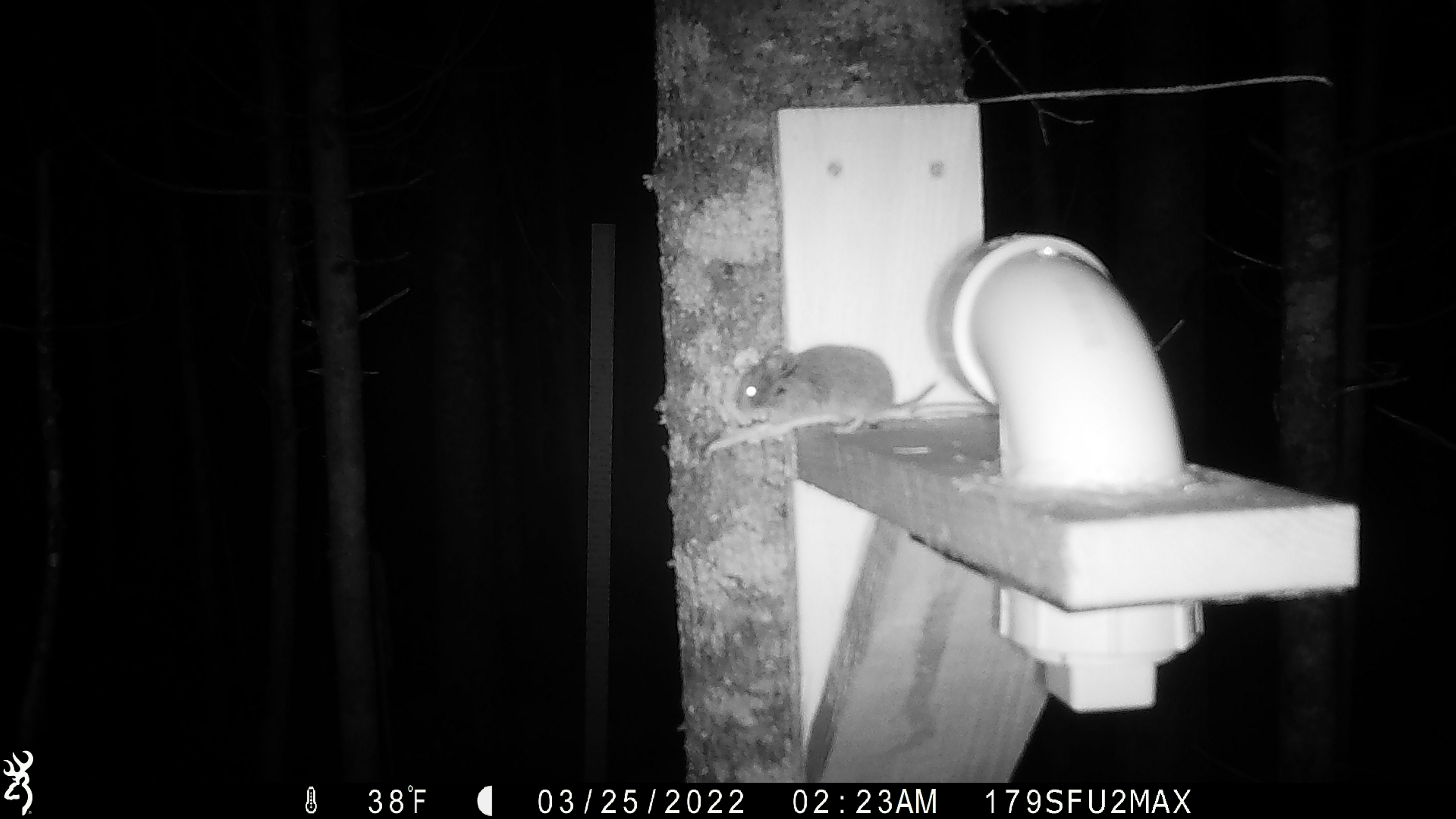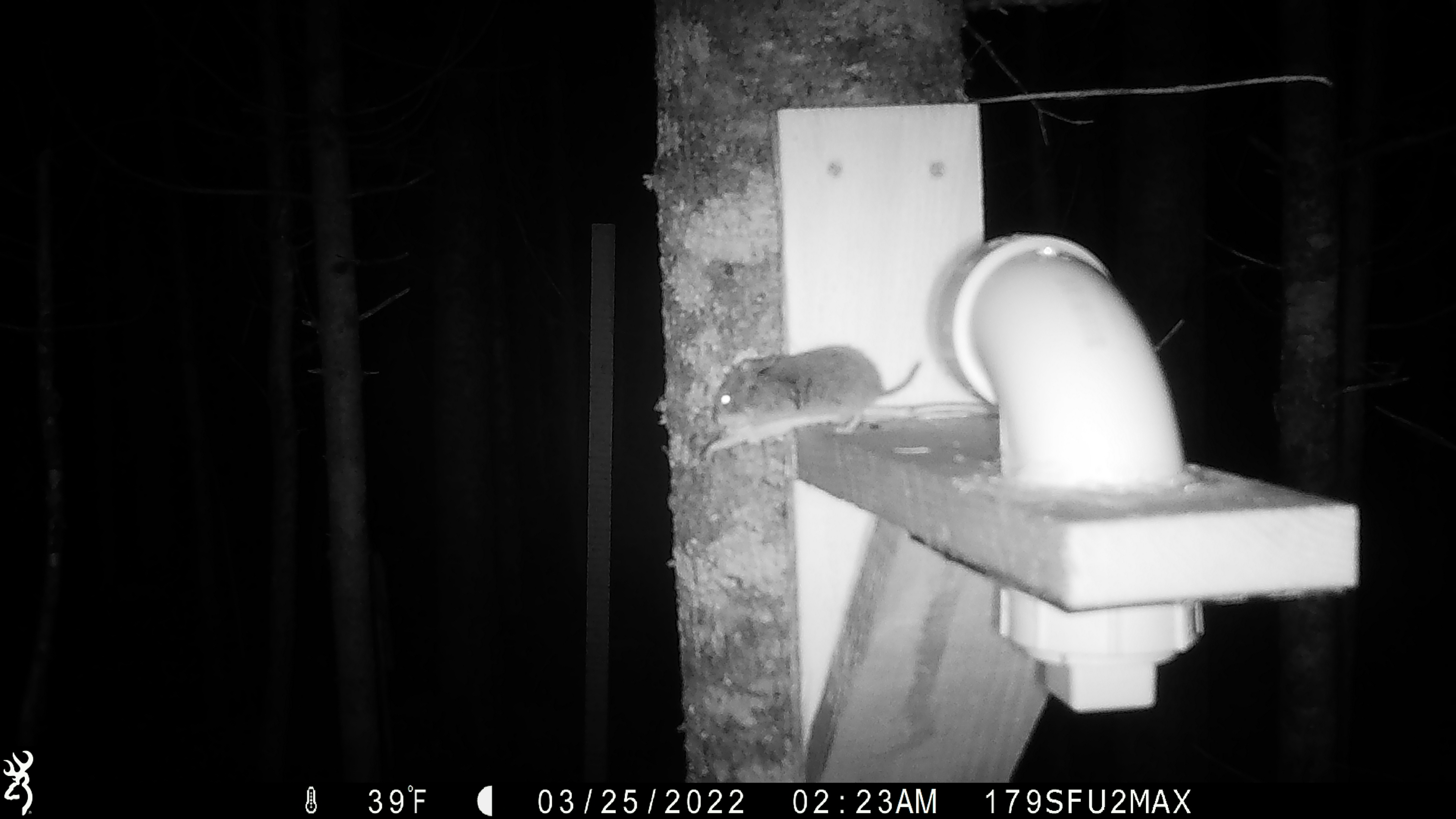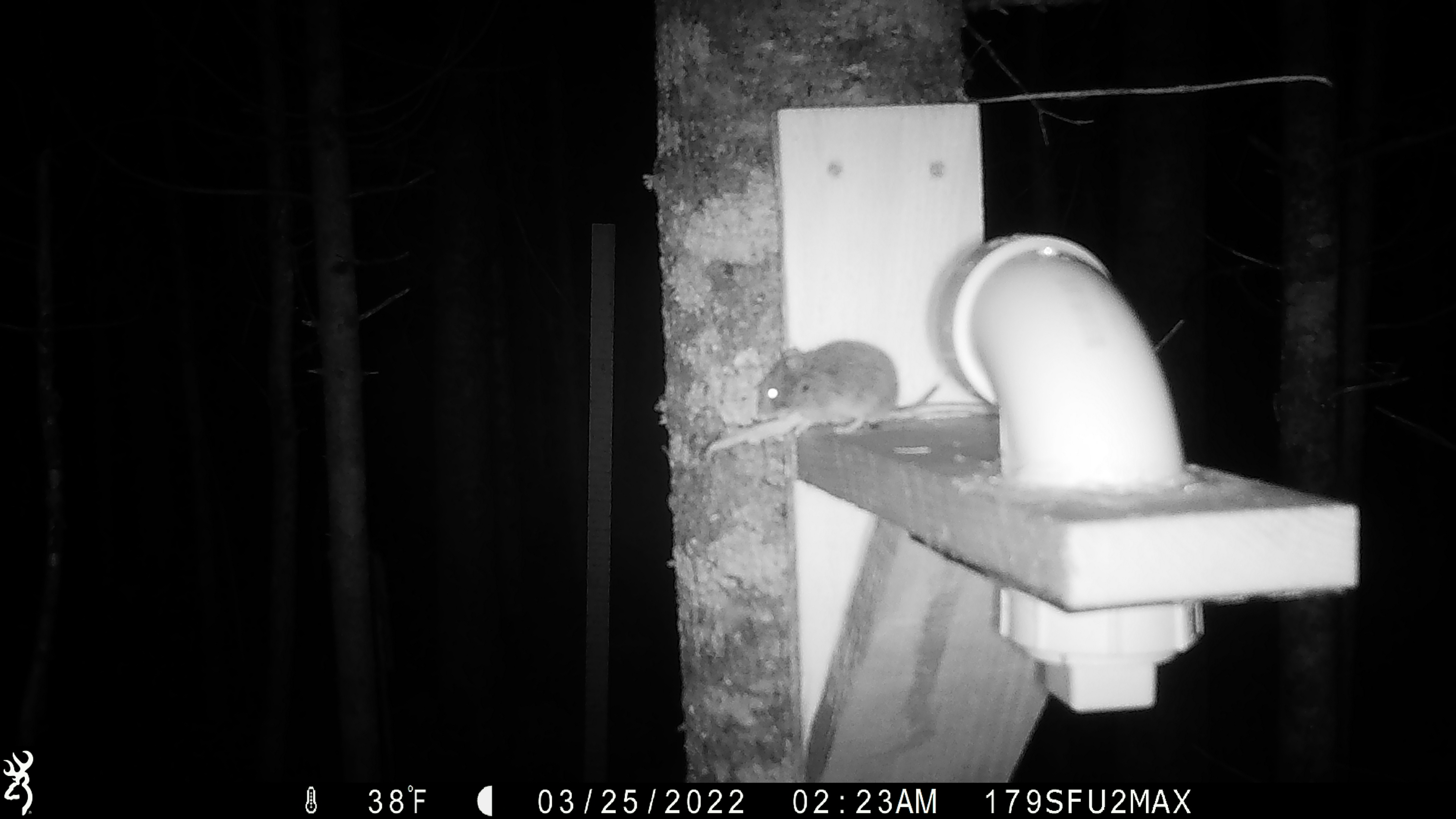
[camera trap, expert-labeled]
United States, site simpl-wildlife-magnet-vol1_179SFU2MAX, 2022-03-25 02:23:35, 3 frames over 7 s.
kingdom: Animalia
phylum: Chordata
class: Mammalia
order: Rodentia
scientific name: Rodentia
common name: mouse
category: mouse sp.